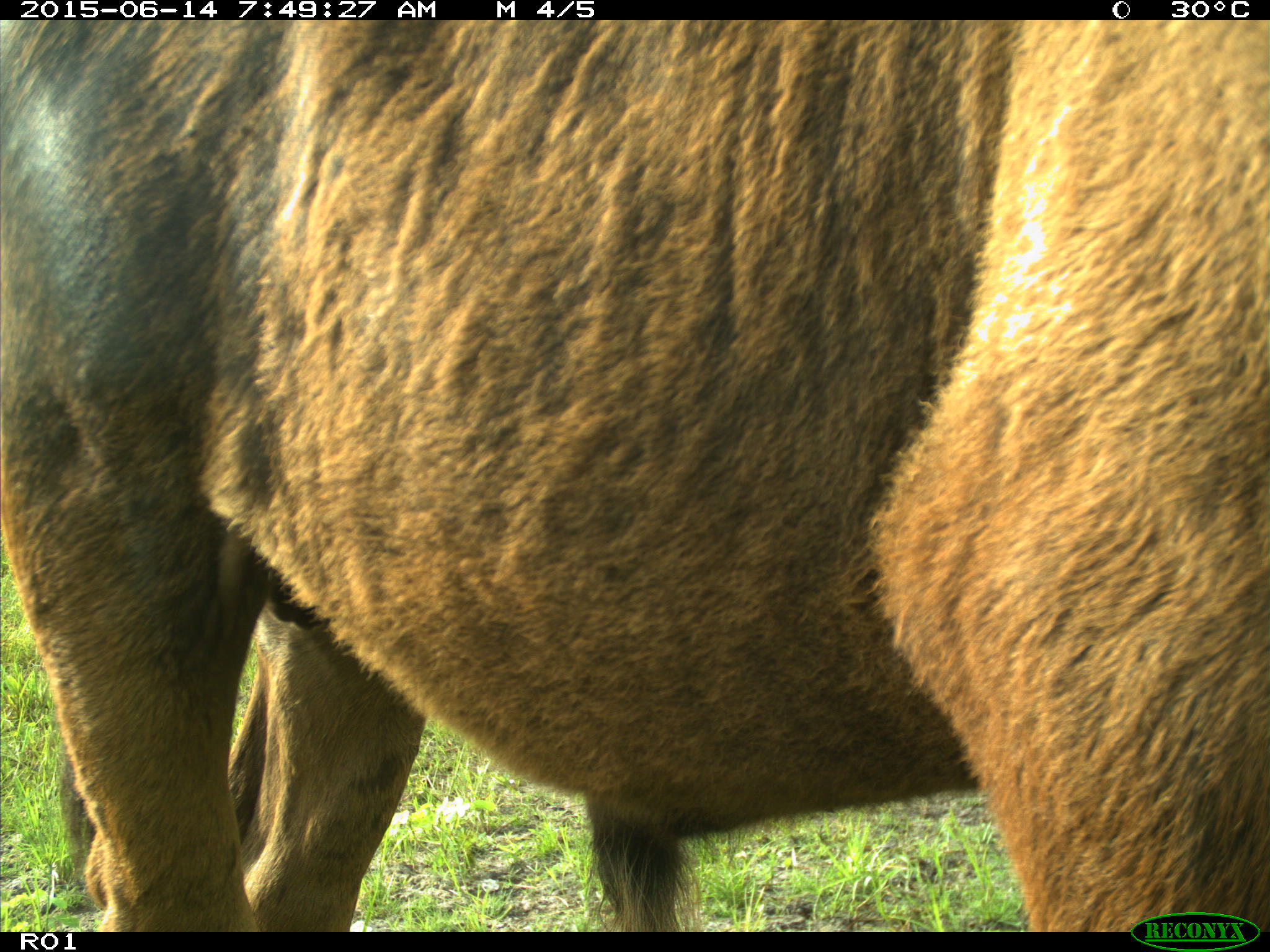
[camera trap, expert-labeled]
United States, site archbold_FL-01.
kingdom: Animalia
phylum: Chordata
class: Mammalia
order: Artiodactyla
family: Bovidae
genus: Bos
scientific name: Bos taurus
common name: domestic cow